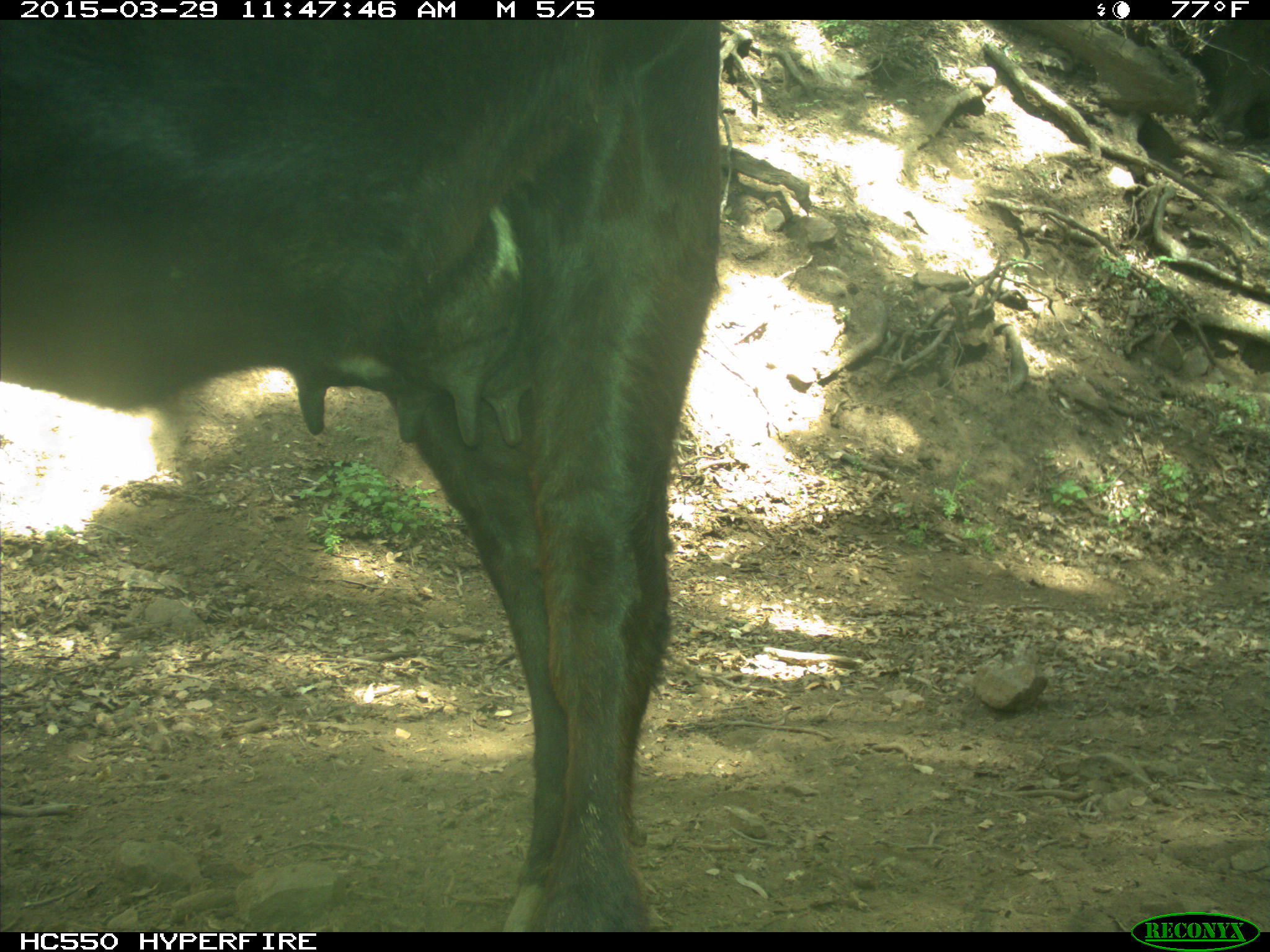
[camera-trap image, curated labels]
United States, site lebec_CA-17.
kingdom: Animalia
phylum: Chordata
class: Mammalia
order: Artiodactyla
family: Bovidae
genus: Bos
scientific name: Bos taurus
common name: domestic cow